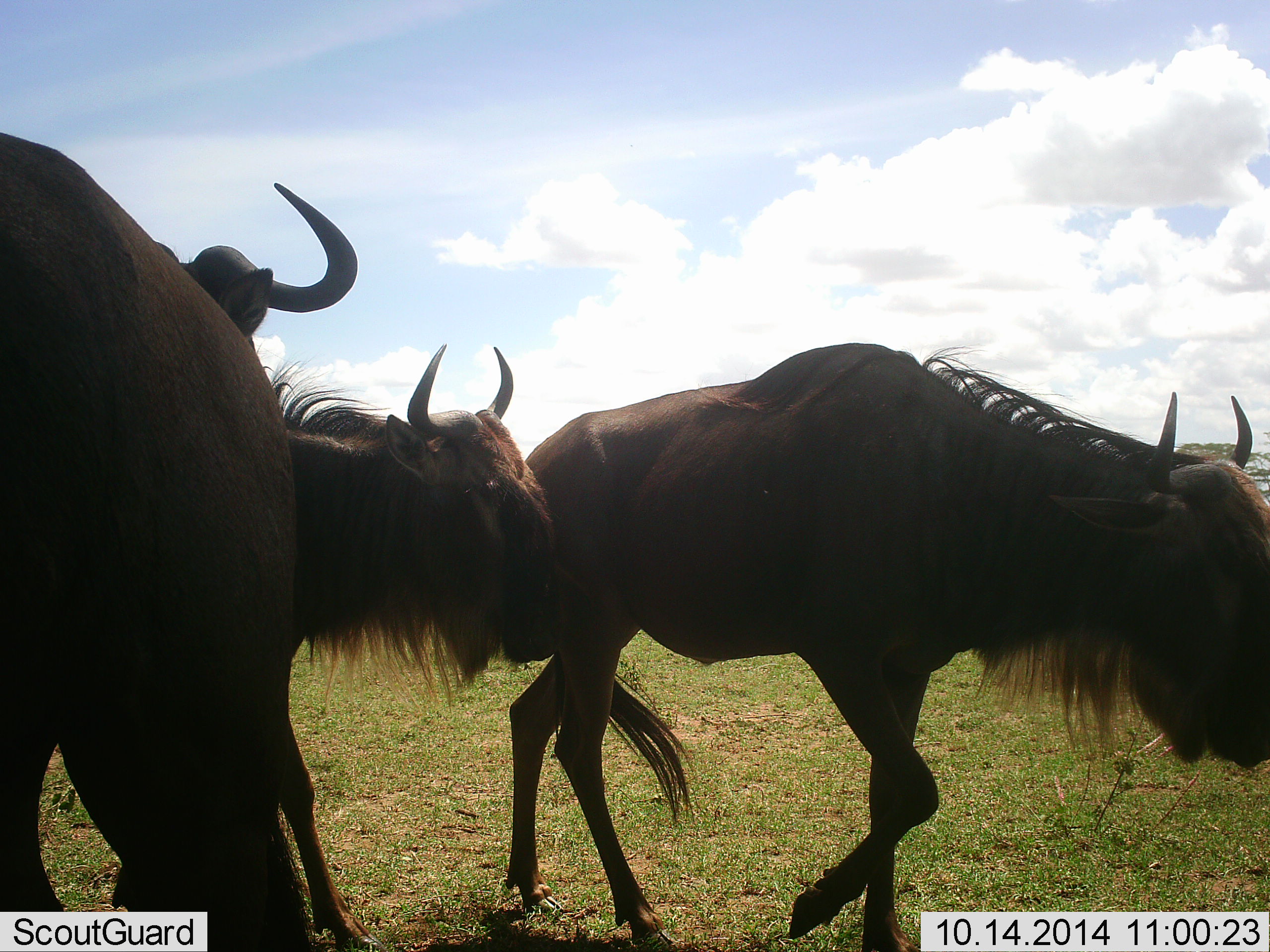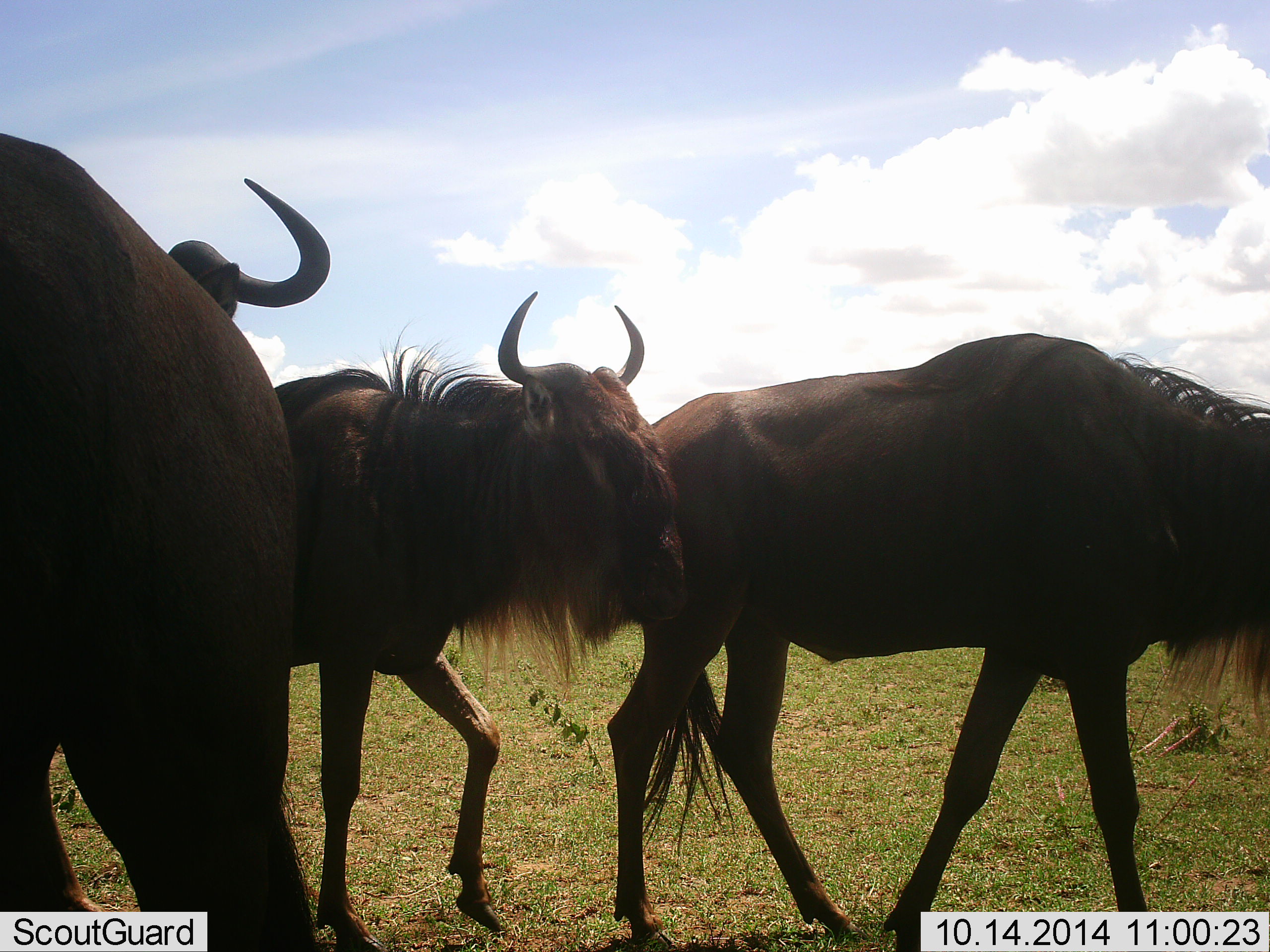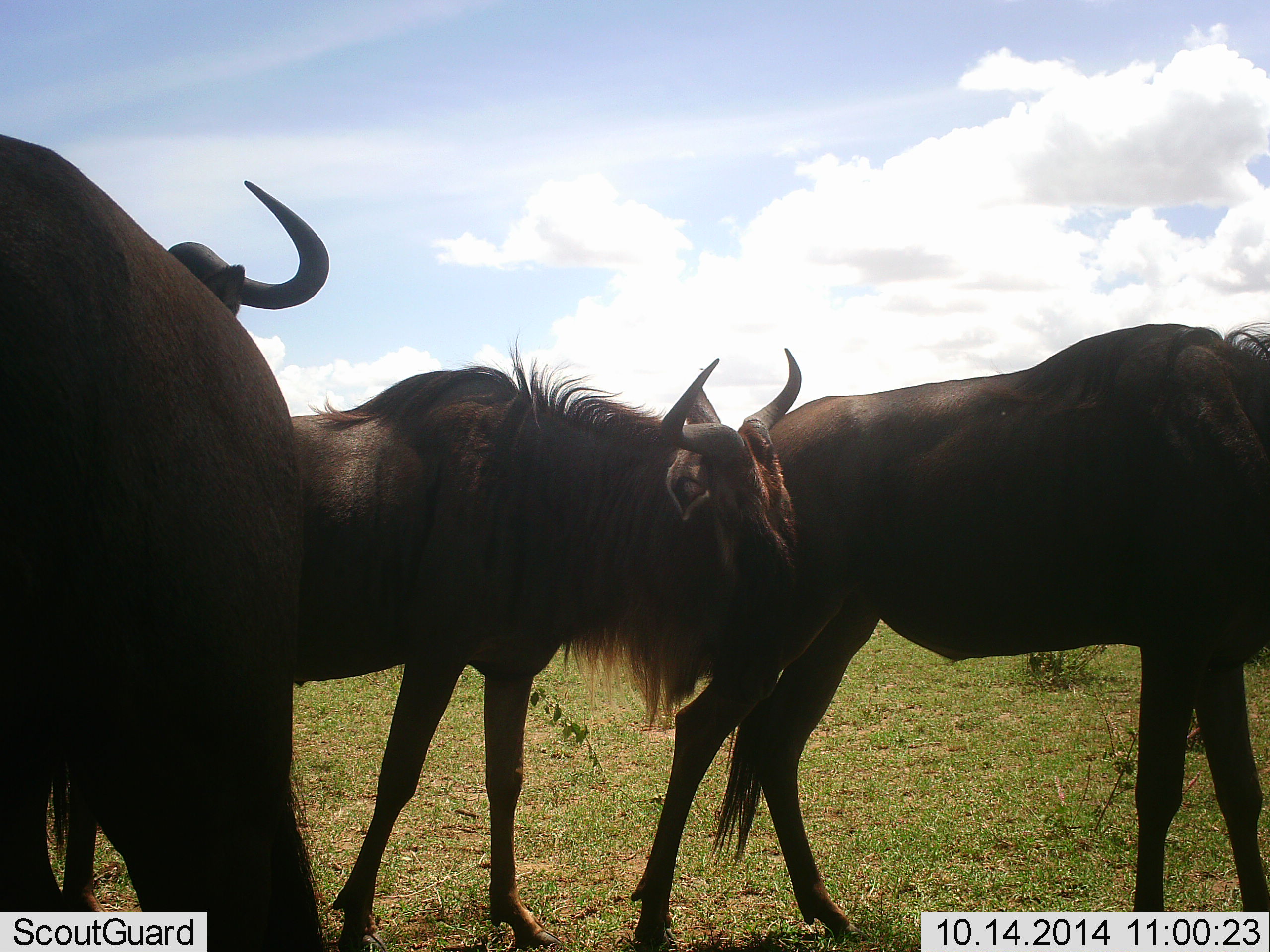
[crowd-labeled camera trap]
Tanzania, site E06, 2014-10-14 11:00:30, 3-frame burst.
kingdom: Animalia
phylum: Chordata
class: Mammalia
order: Artiodactyla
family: Bovidae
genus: Connochaetes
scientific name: Connochaetes taurinus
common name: blue wildebeest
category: wildebeest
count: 4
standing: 80%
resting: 0%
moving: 100%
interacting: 0%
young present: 10%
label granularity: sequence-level